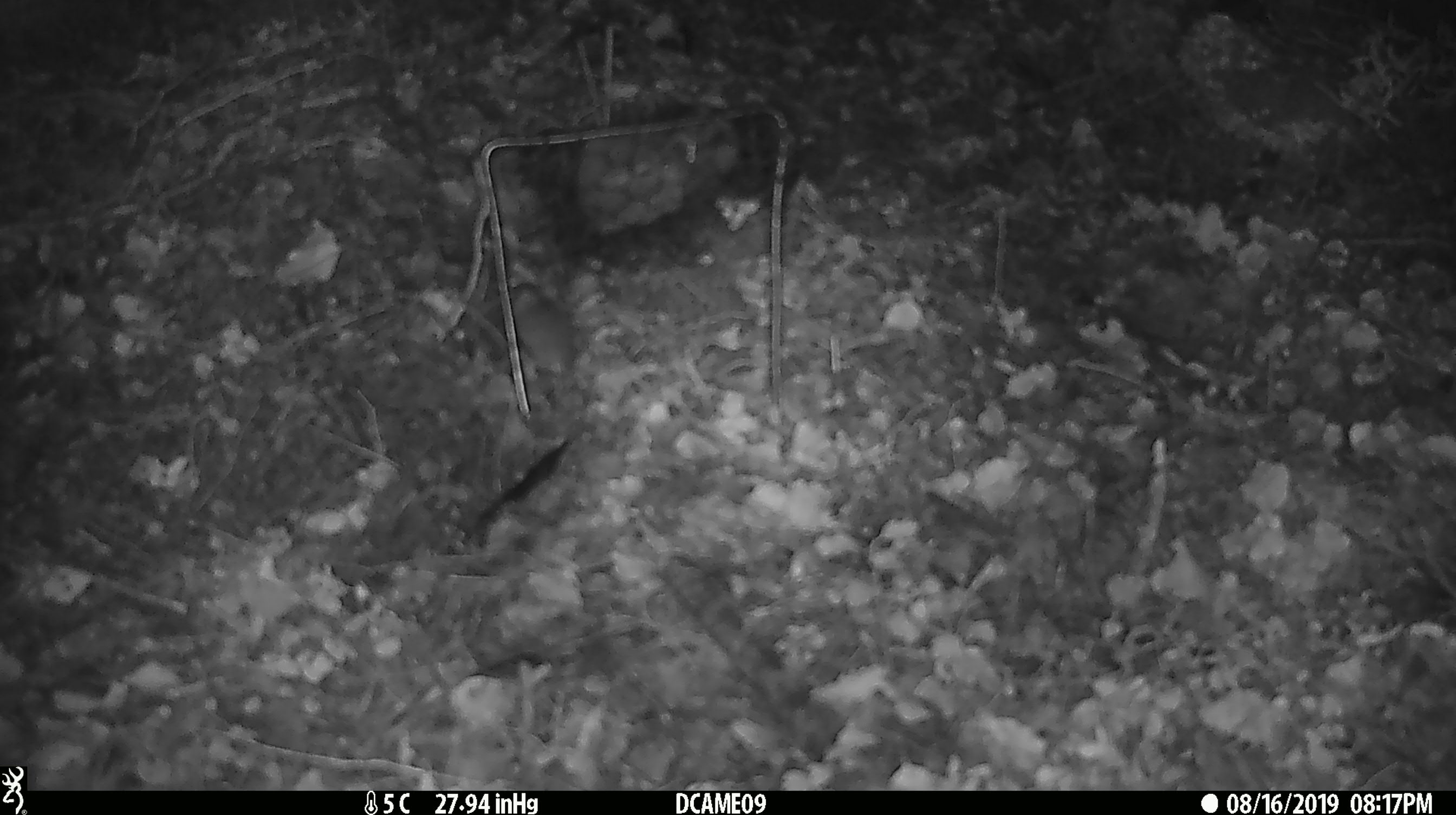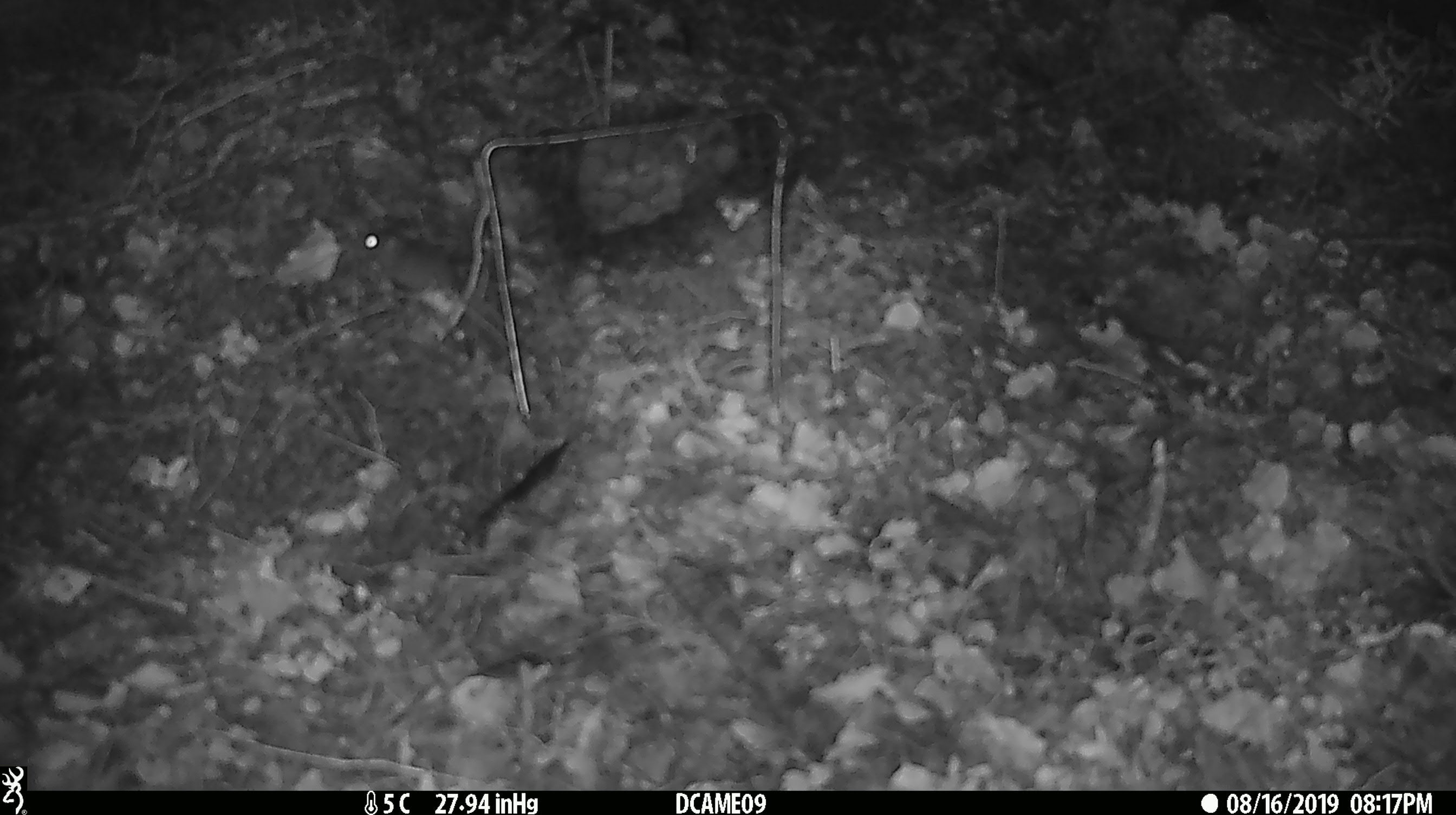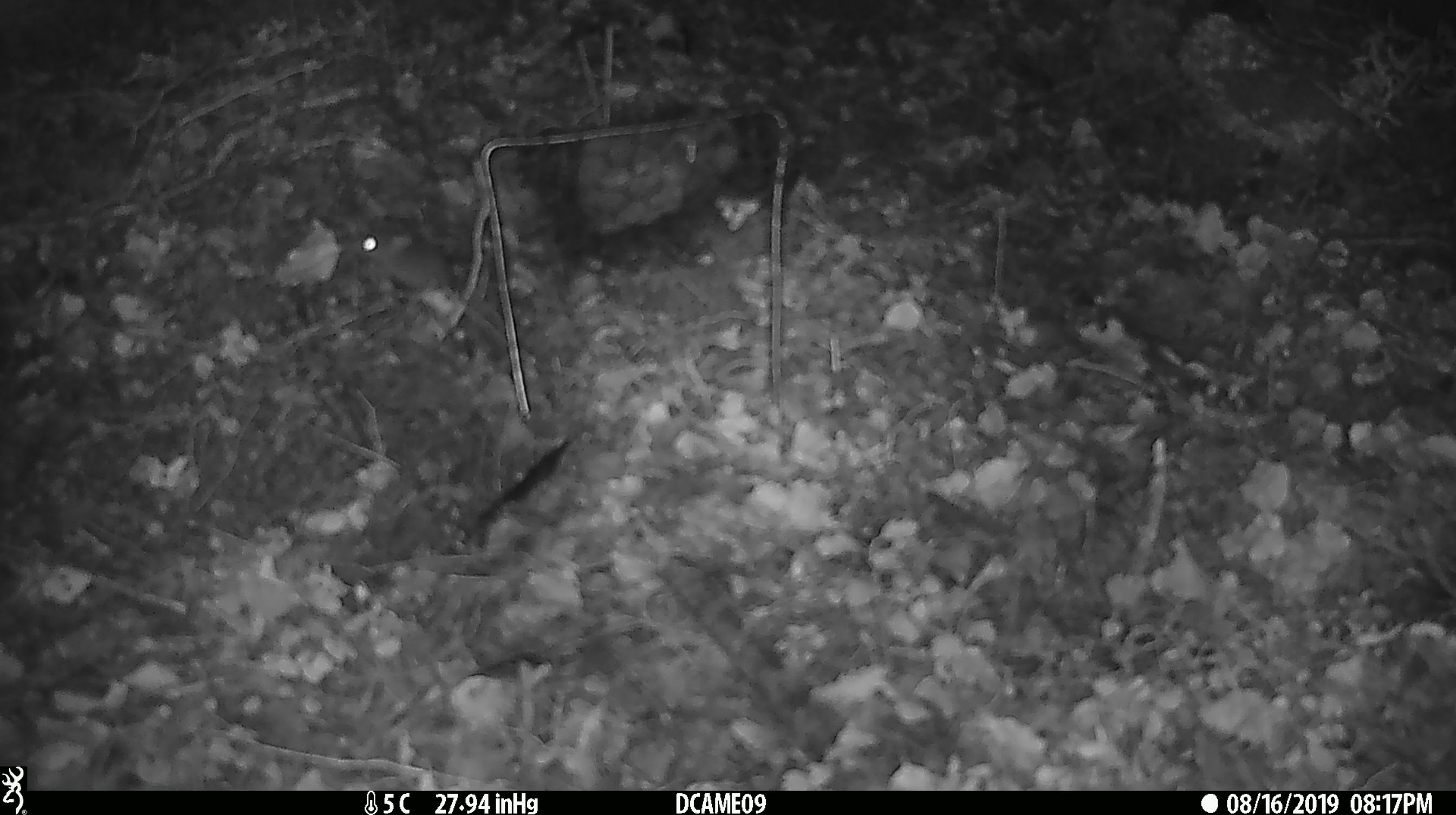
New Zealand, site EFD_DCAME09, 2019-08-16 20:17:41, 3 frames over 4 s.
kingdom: Animalia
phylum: Chordata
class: Mammalia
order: Rodentia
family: Muridae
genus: Mus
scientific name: Mus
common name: mouse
Mouse (Mus).